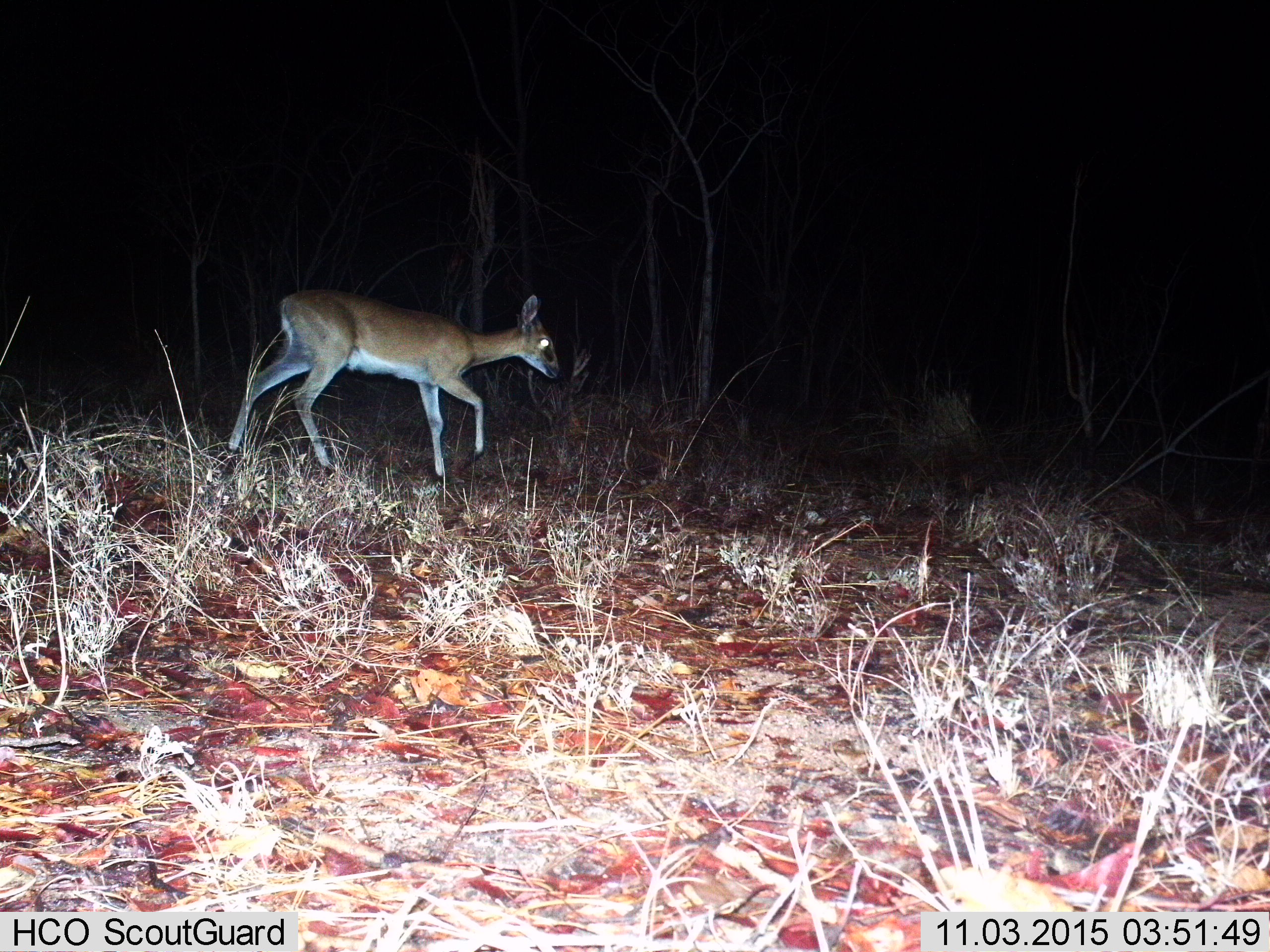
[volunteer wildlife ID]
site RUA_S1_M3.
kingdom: Animalia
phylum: Chordata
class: Mammalia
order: Artiodactyla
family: Bovidae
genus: Sylvicapra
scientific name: Sylvicapra grimmia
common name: common duiker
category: duikercommongrey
Duikercommongrey (common duiker) (Sylvicapra grimmia), count 1. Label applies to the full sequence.